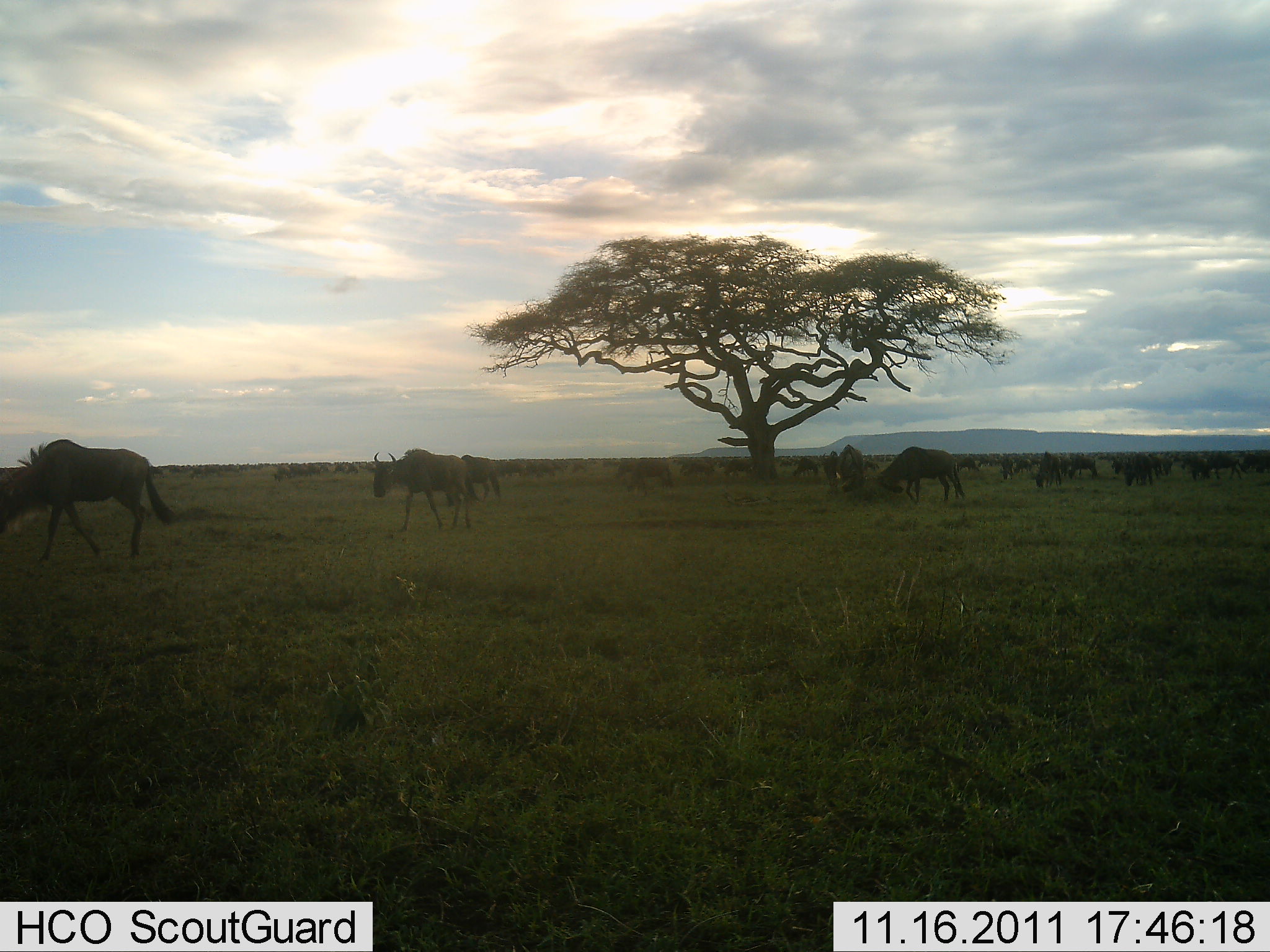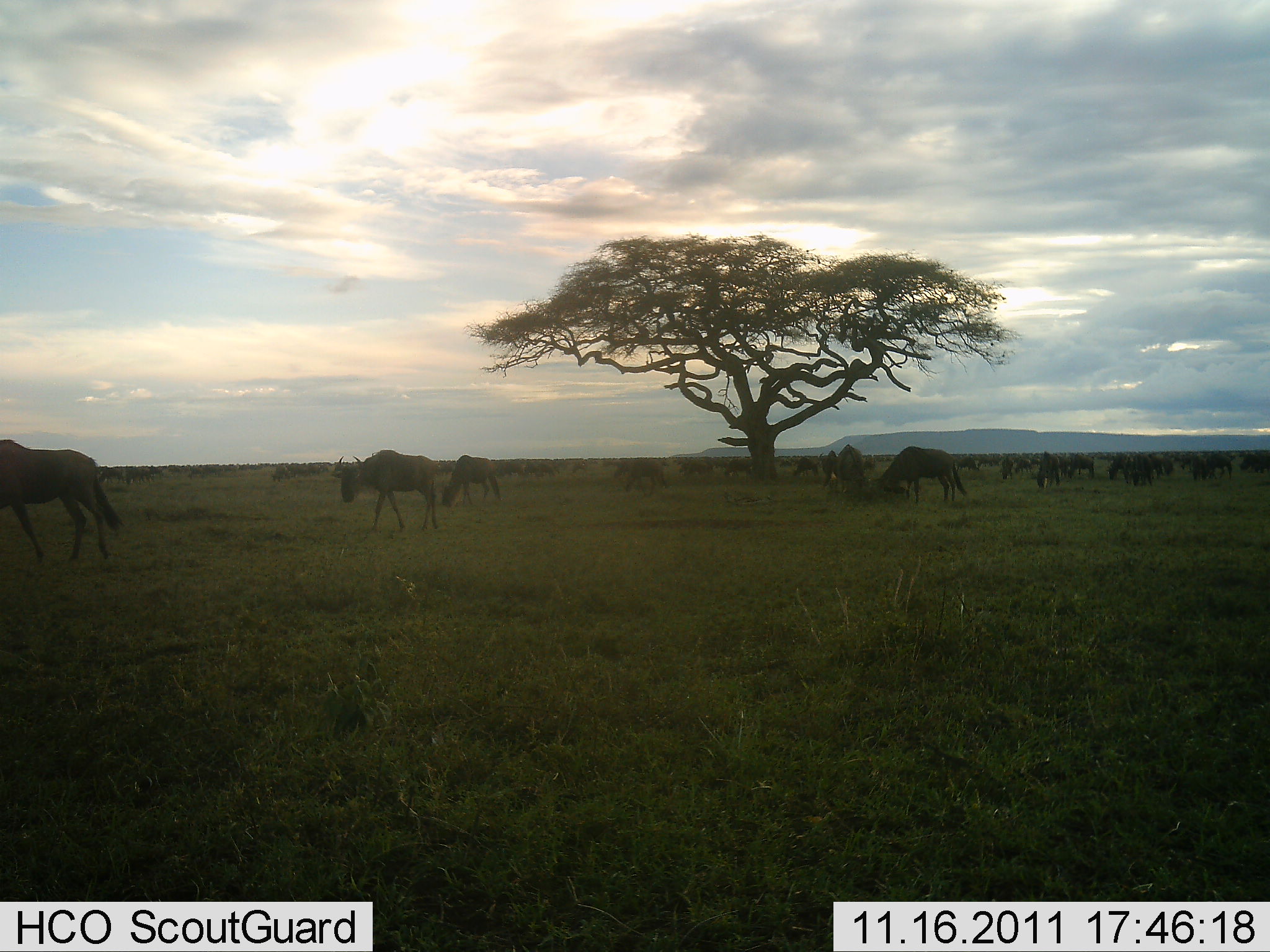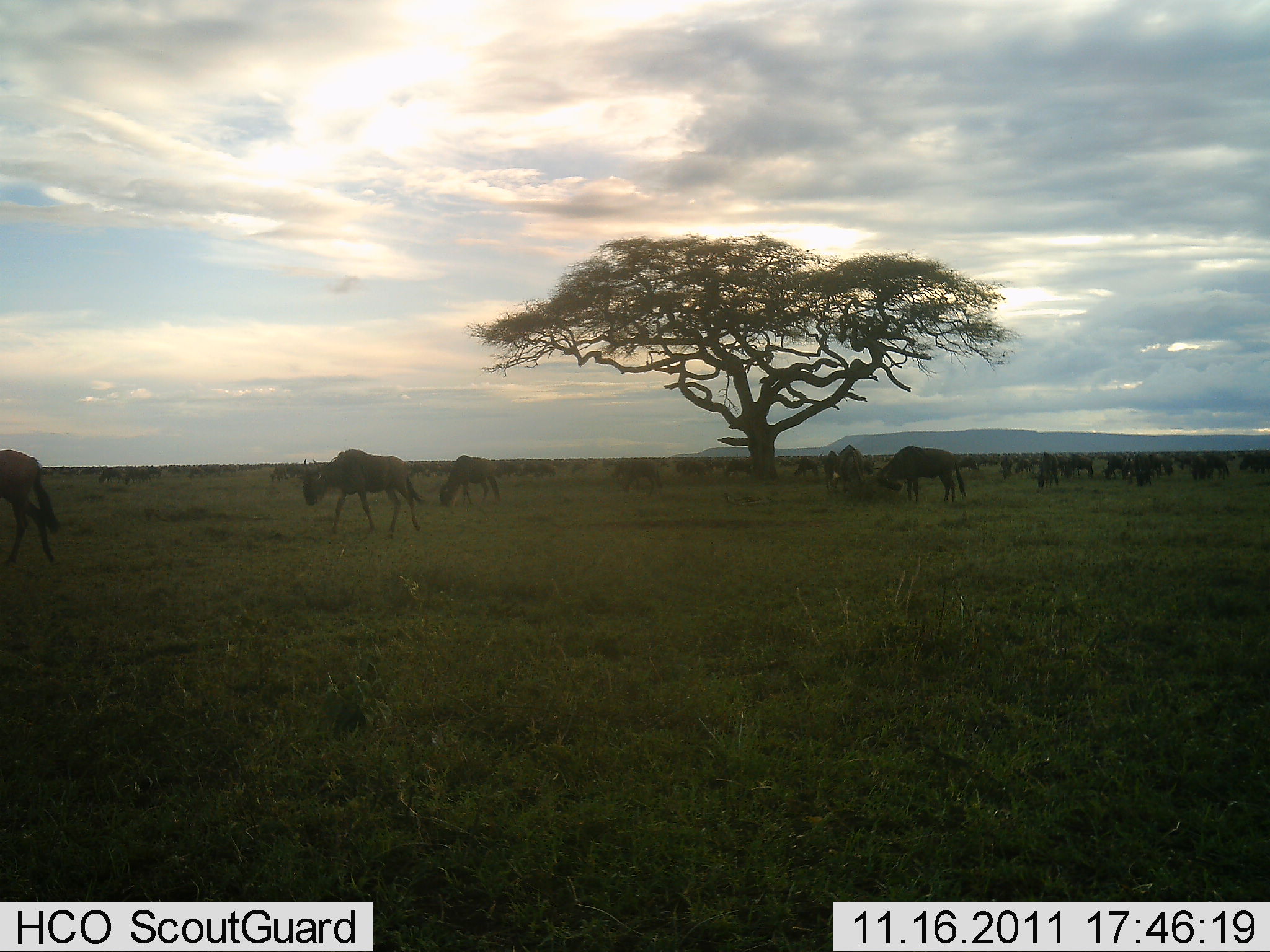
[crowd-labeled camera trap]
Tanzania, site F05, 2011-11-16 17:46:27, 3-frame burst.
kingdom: Animalia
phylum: Chordata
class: Mammalia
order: Artiodactyla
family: Bovidae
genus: Connochaetes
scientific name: Connochaetes taurinus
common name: blue wildebeest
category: wildebeest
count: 11-50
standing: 54%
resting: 0%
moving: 100%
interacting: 0%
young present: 8%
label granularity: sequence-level